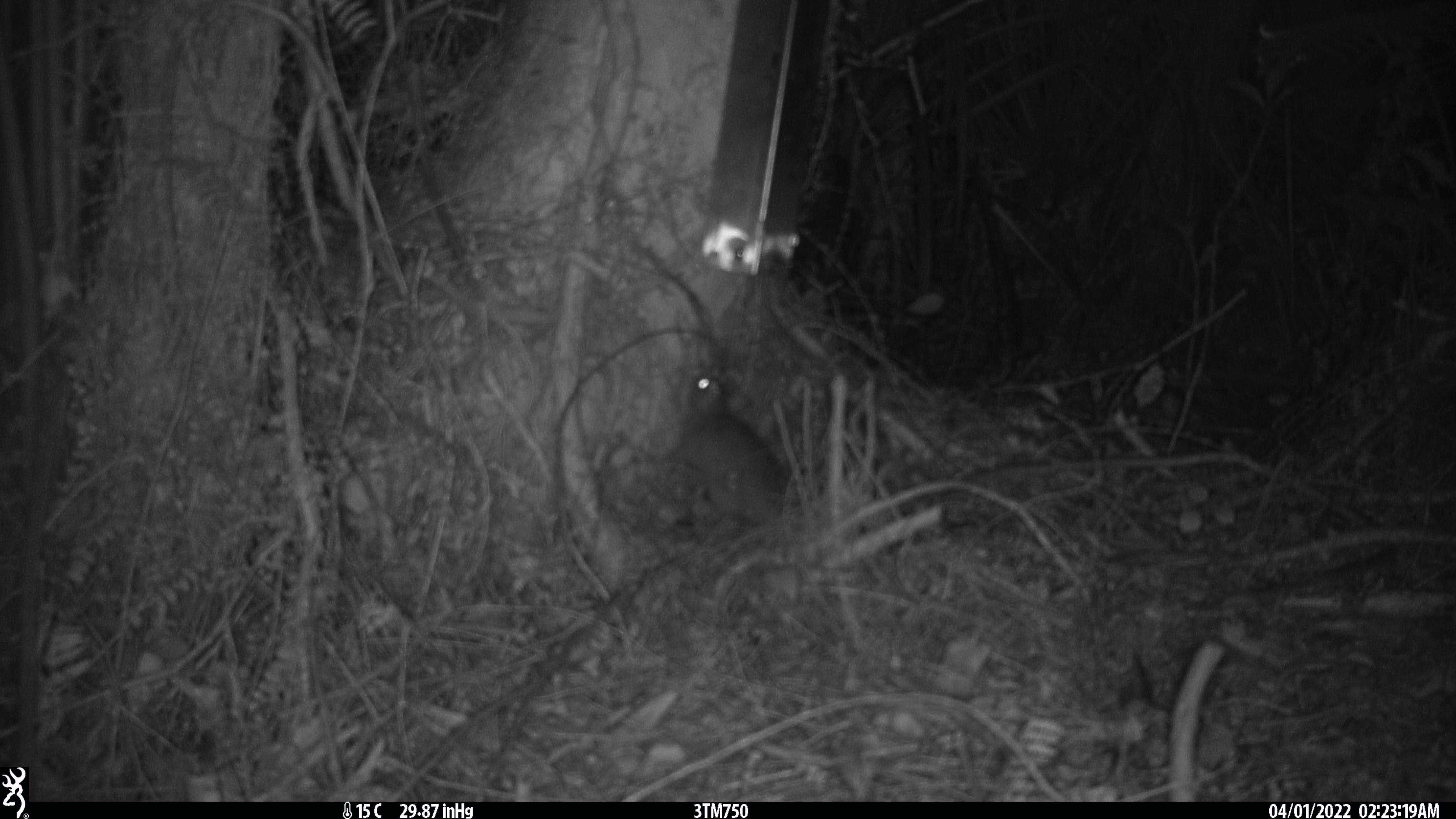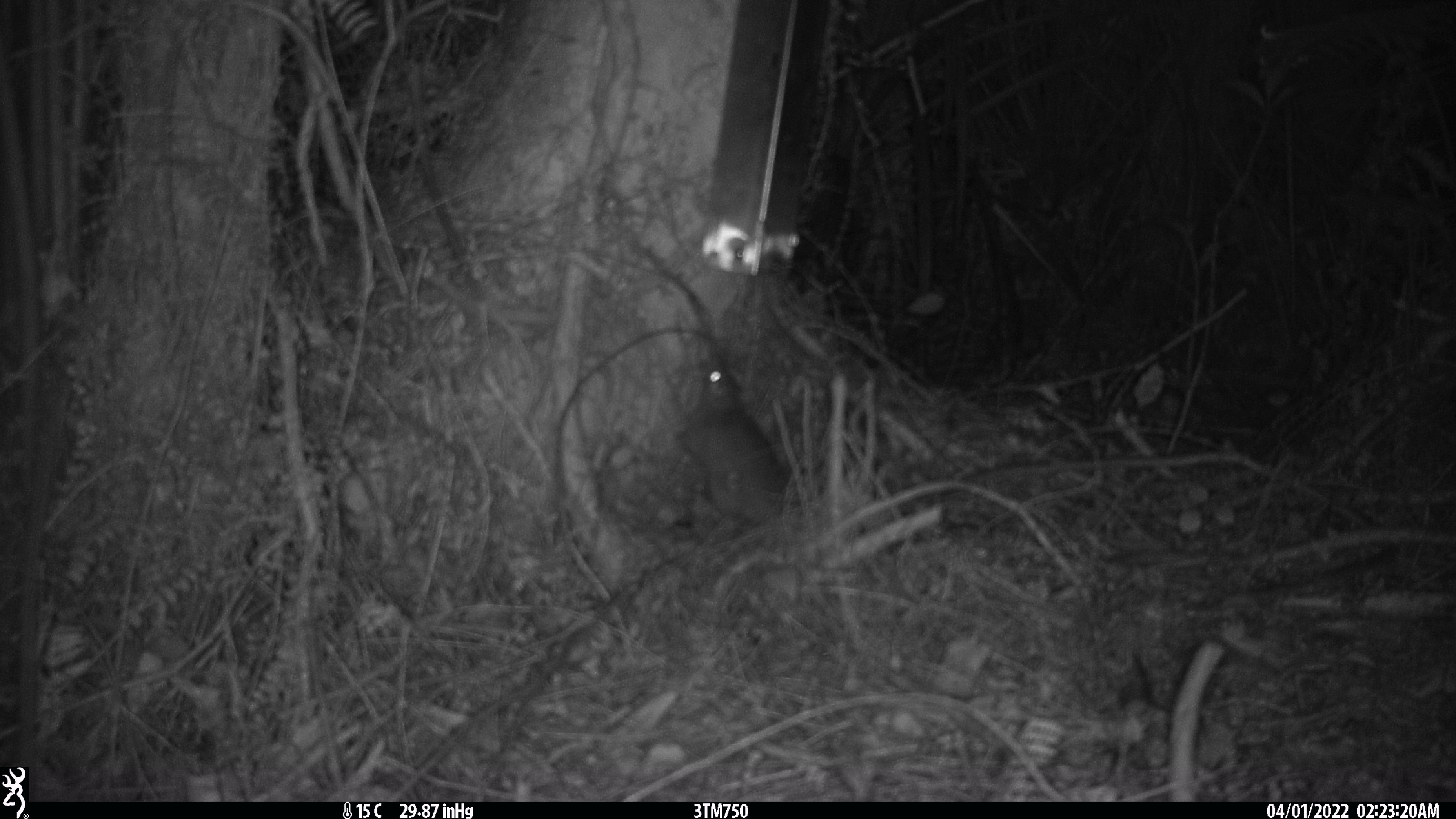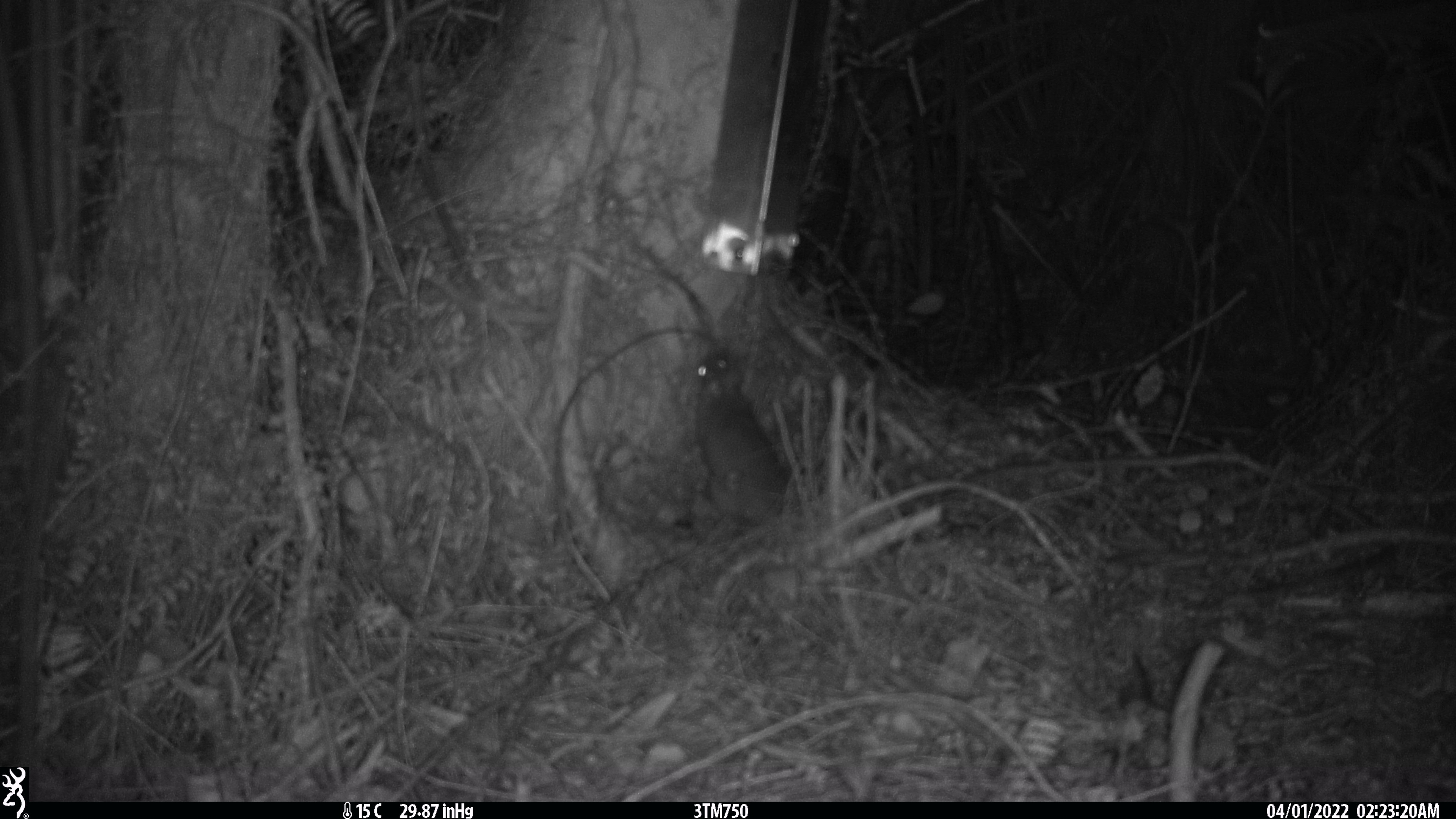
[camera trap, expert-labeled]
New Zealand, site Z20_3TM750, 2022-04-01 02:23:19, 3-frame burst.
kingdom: Animalia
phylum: Chordata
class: Mammalia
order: Rodentia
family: Muridae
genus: Rattus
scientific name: Rattus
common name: rat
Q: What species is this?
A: Rat (Rattus).